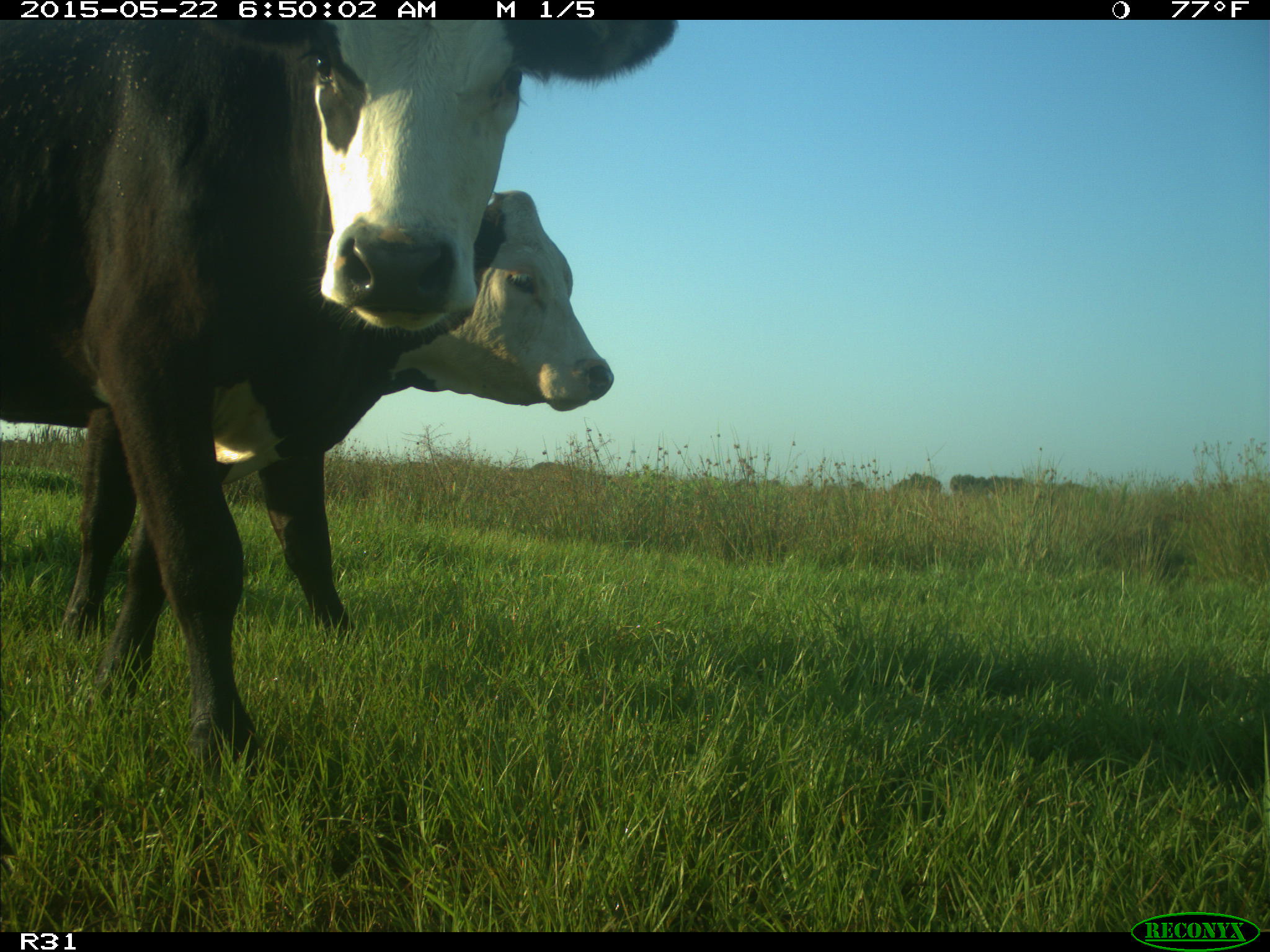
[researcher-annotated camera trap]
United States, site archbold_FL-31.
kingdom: Animalia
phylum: Chordata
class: Mammalia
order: Artiodactyla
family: Bovidae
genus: Bos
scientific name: Bos taurus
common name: domestic cow